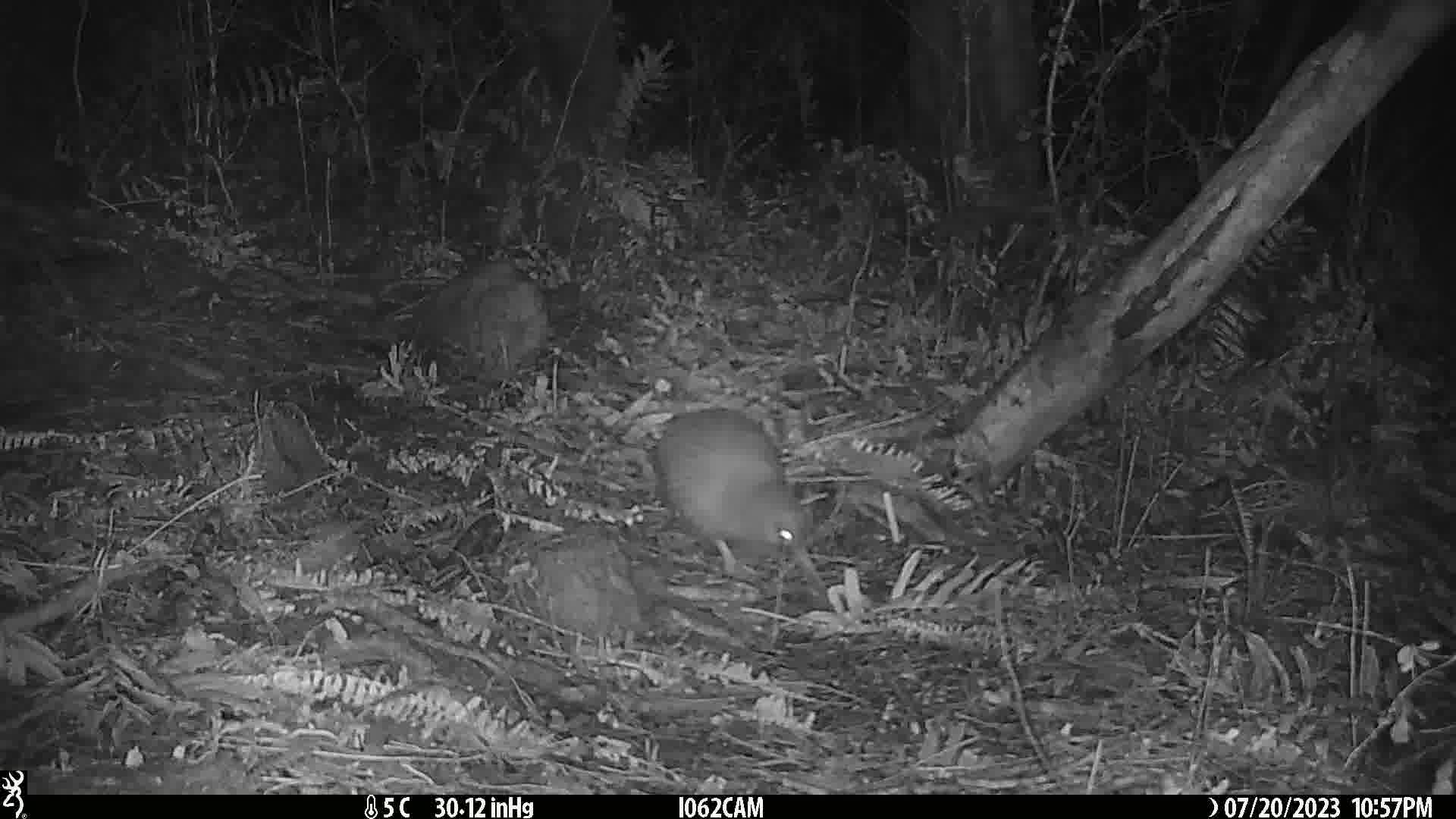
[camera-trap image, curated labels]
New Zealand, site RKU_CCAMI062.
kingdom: Animalia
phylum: Chordata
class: Aves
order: Apterygiformes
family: Apterygidae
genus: Apteryx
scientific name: Apteryx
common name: kiwi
Kiwi (Apteryx).